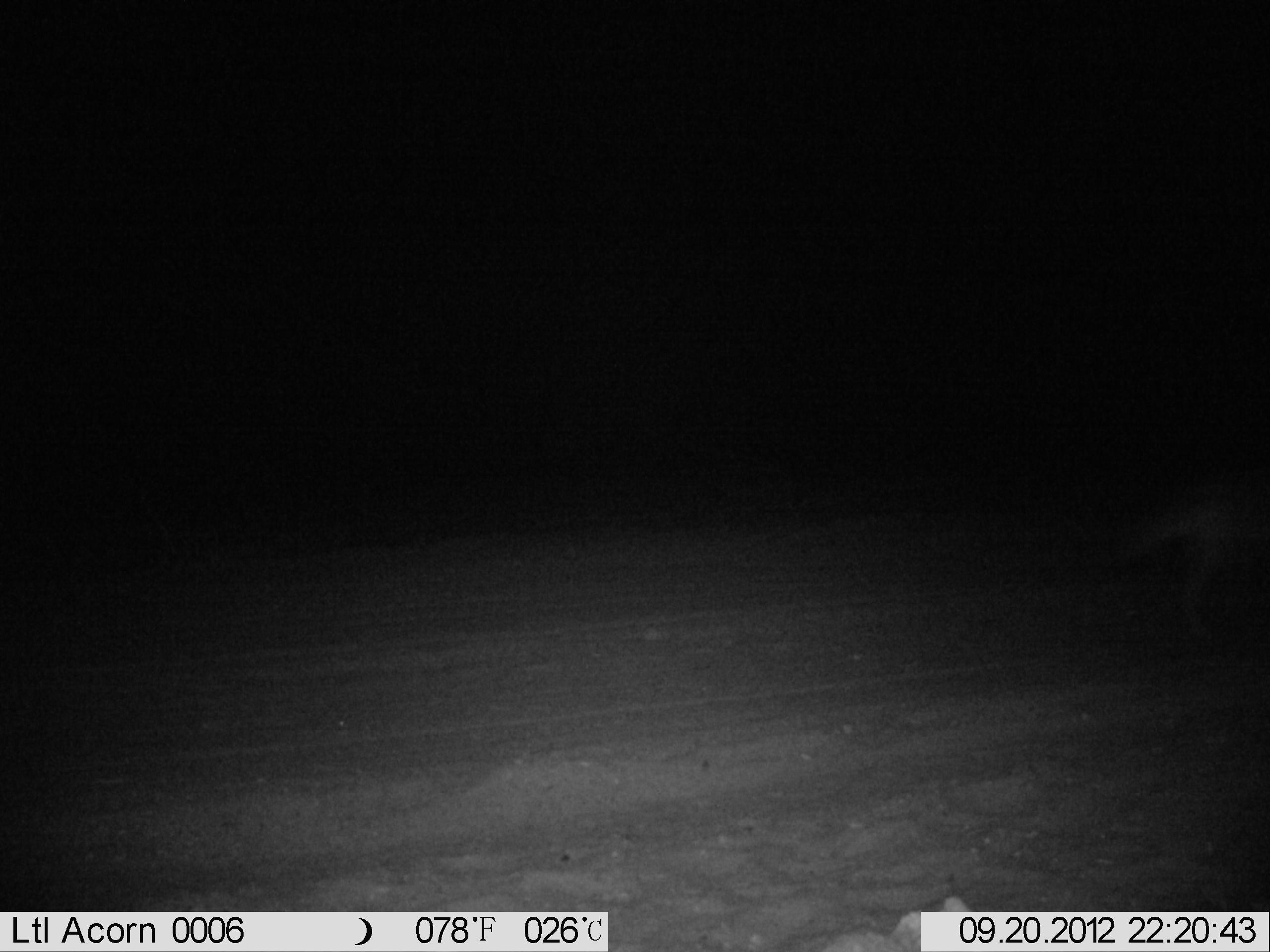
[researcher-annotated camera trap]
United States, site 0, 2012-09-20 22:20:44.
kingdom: Animalia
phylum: Chordata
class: Mammalia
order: Carnivora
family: Canidae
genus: Canis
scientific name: Canis latrans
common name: coyote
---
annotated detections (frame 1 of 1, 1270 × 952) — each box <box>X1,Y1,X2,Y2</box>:
coyote: <box>1099,446,1268,625</box>